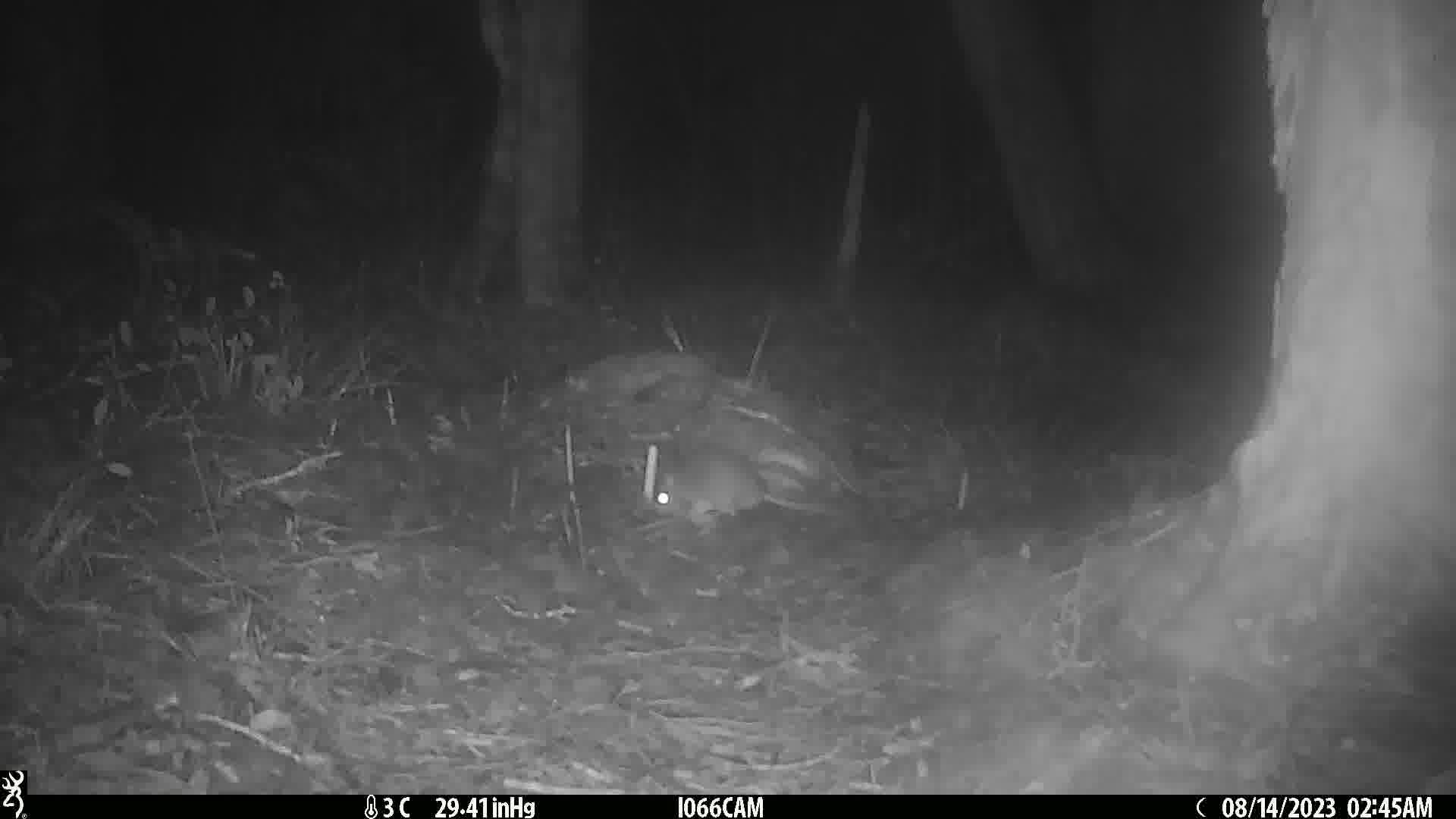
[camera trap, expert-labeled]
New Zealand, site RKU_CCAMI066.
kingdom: Animalia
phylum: Chordata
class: Mammalia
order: Rodentia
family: Muridae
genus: Rattus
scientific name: Rattus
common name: rat